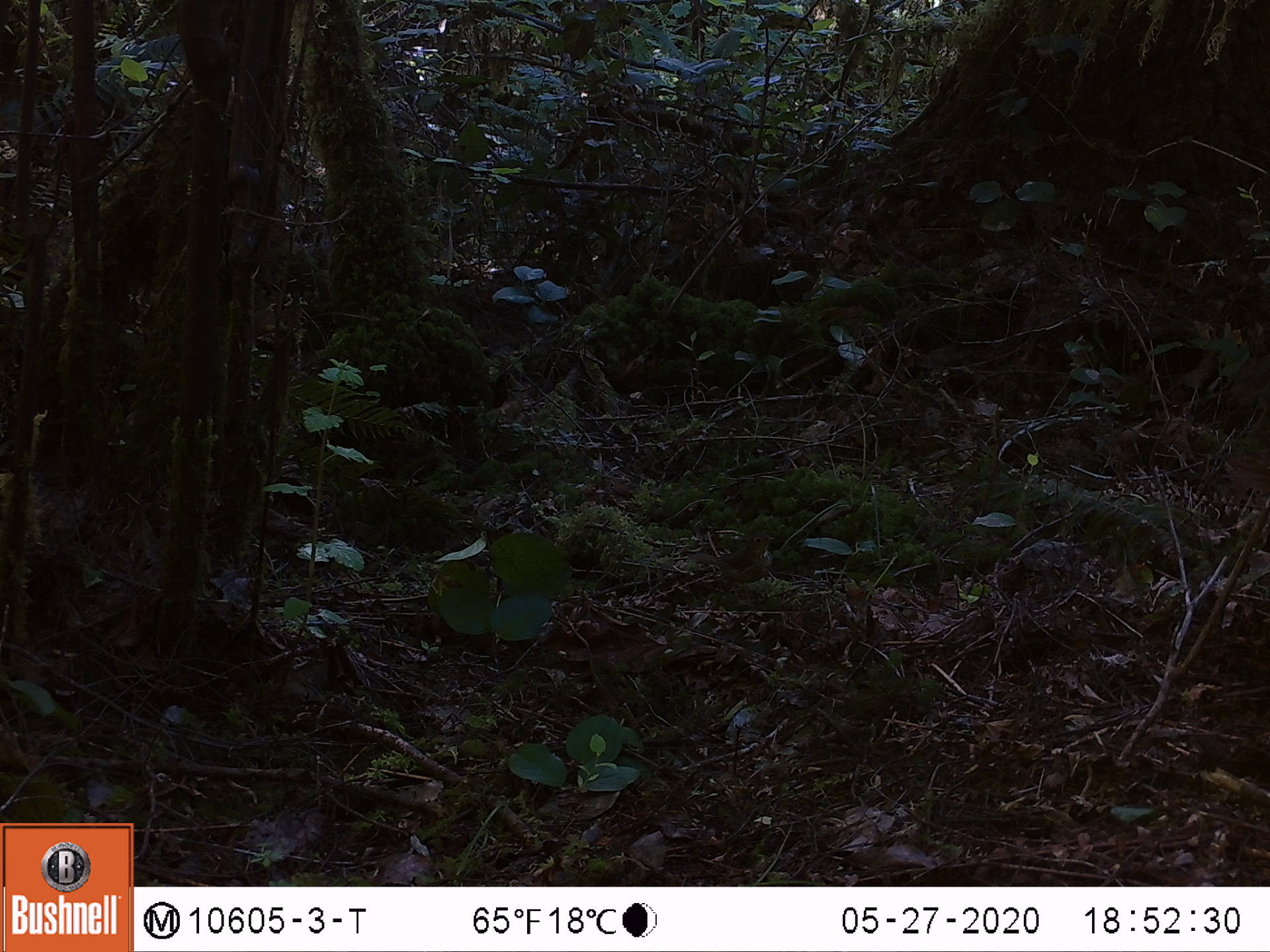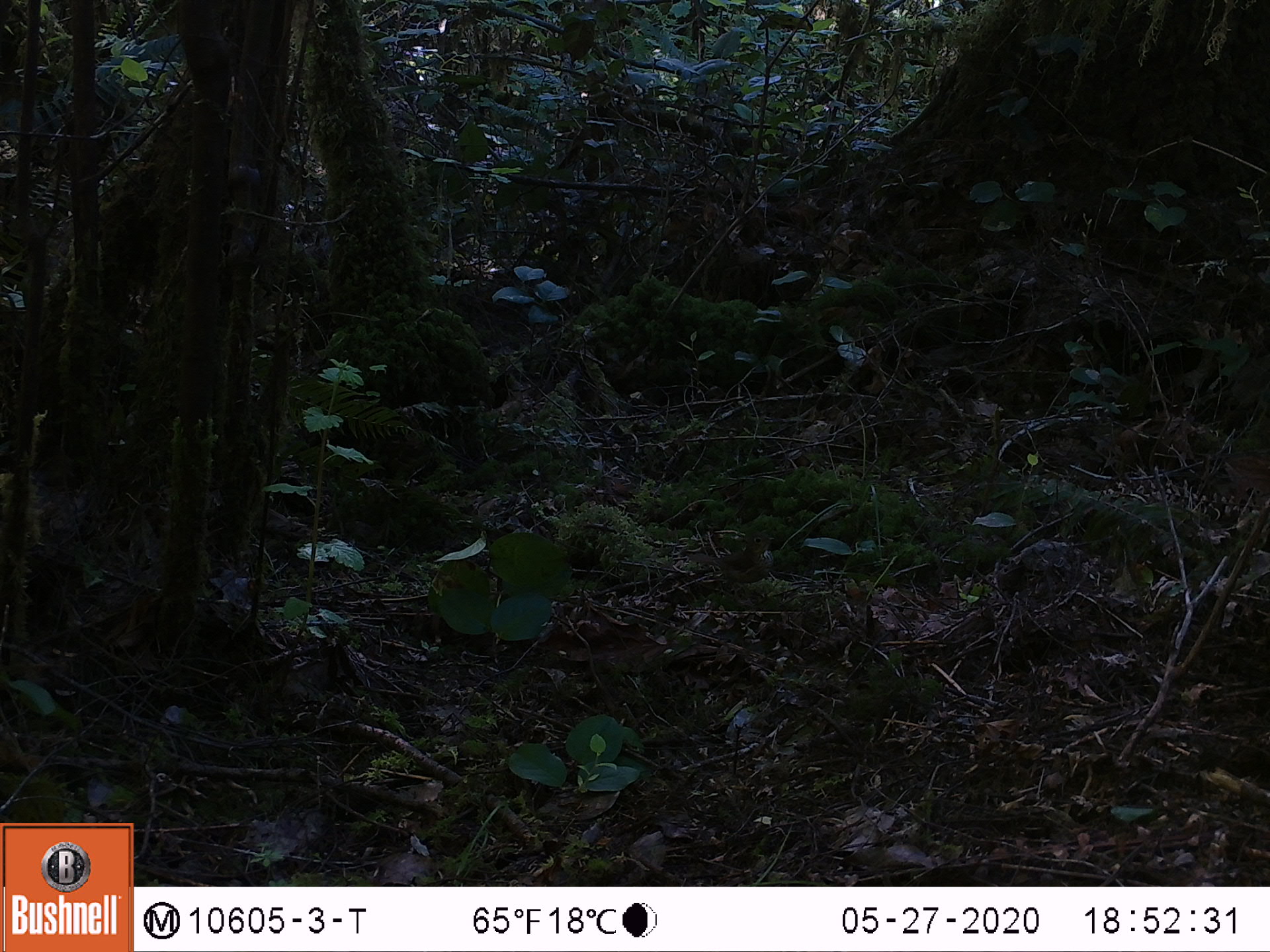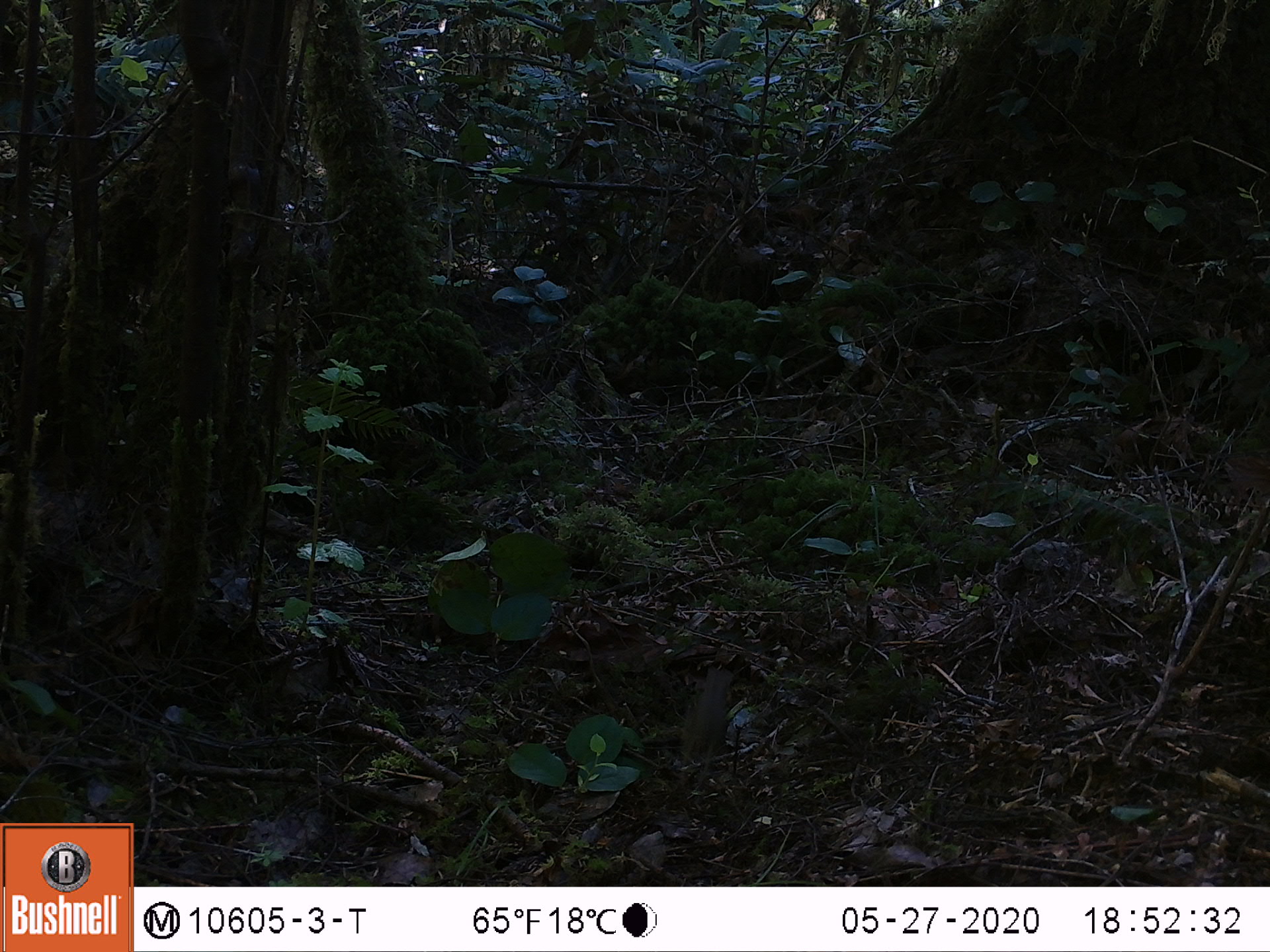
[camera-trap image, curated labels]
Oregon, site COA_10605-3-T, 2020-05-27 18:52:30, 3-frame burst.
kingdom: Animalia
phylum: Chordata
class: Aves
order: Passeriformes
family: Turdidae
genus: Catharus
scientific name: Catharus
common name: brown thrushes and nightingale-thrushes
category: catharus species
Catharus species (brown thrushes and nightingale-thrushes) (Catharus).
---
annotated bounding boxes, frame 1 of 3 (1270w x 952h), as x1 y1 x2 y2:
catharus species: 687 530 778 586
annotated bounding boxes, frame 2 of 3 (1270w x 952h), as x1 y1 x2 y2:
catharus species: 689 526 774 597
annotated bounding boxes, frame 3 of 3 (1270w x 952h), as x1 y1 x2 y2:
catharus species: 679 660 734 775